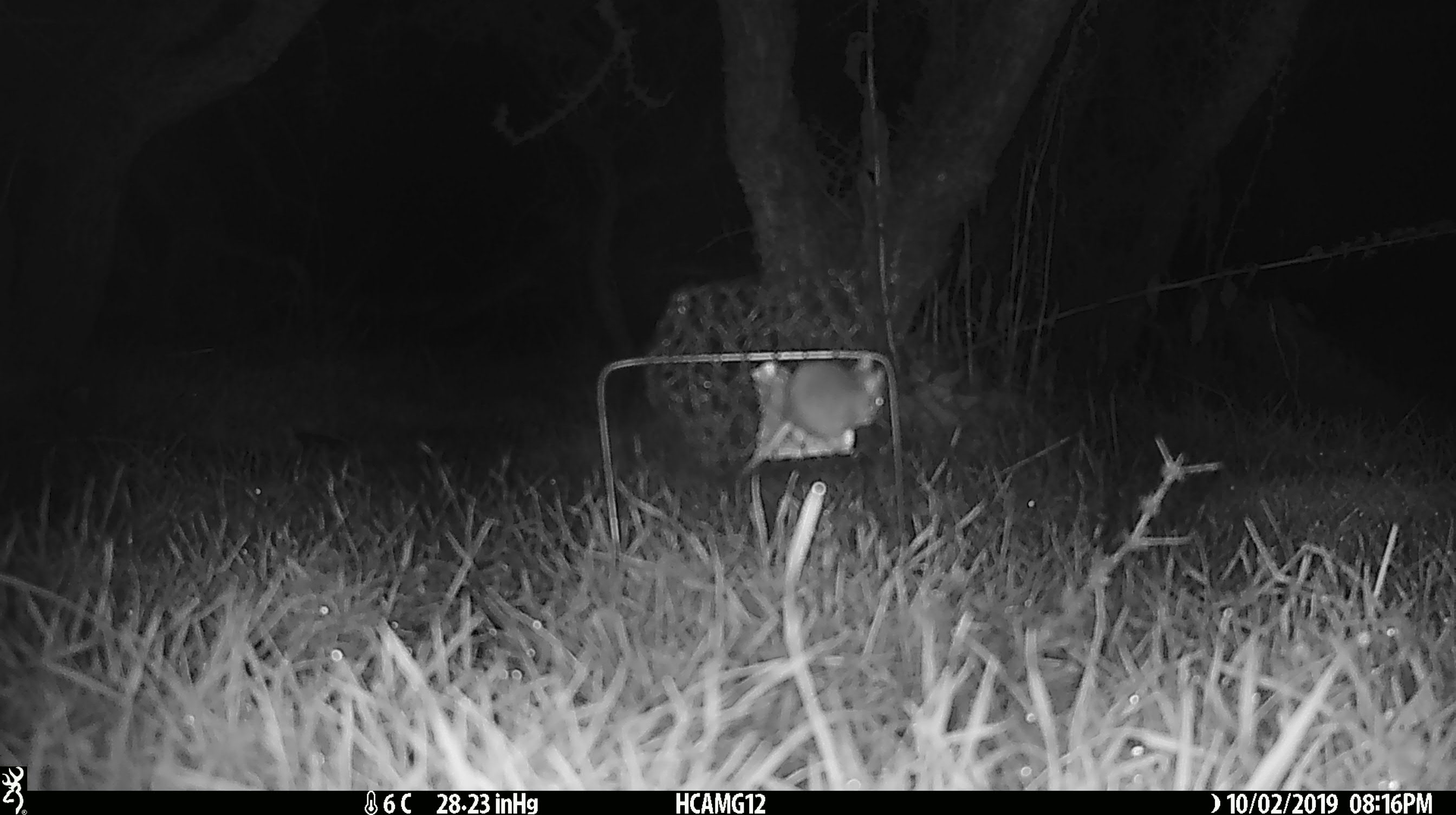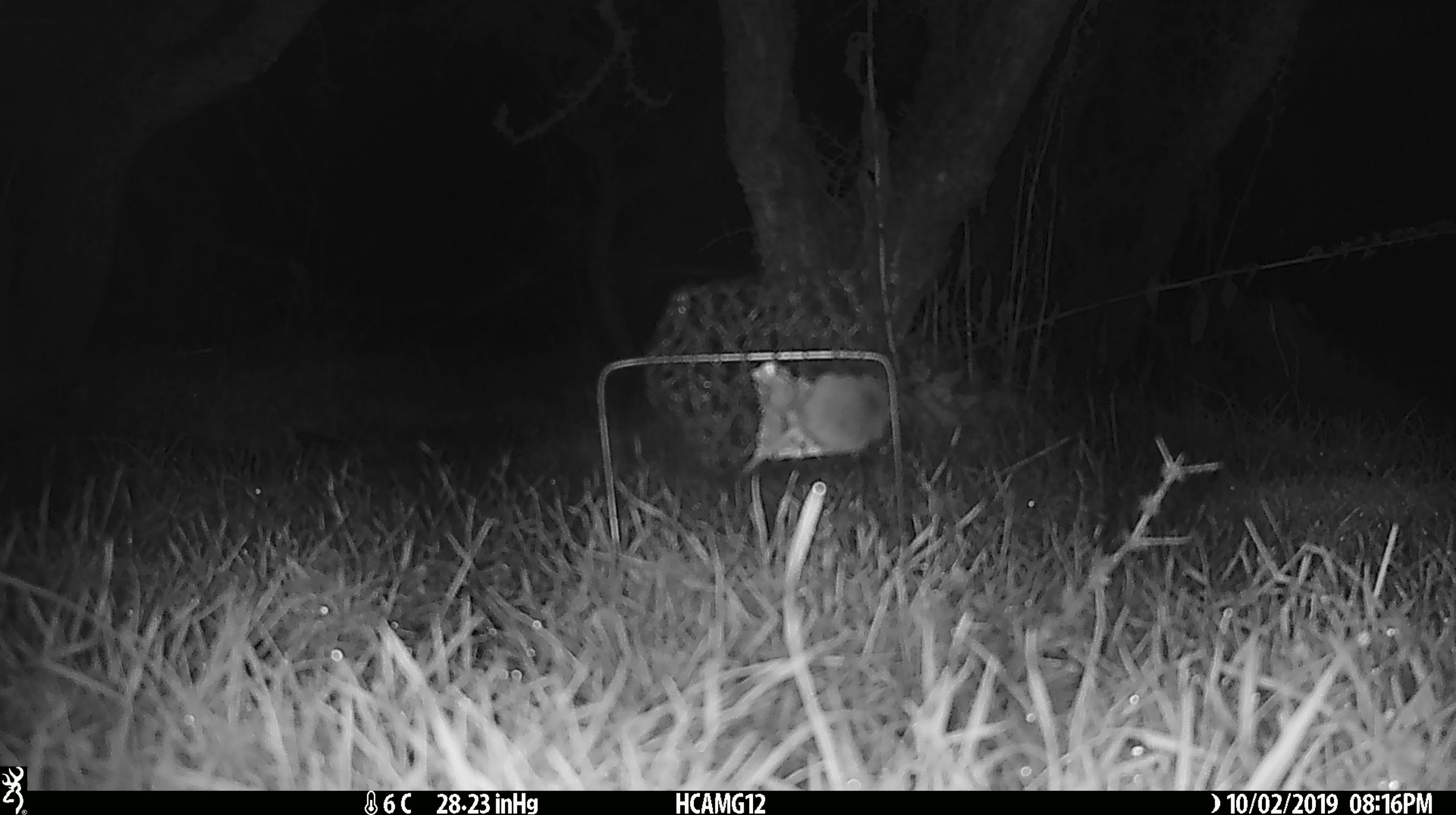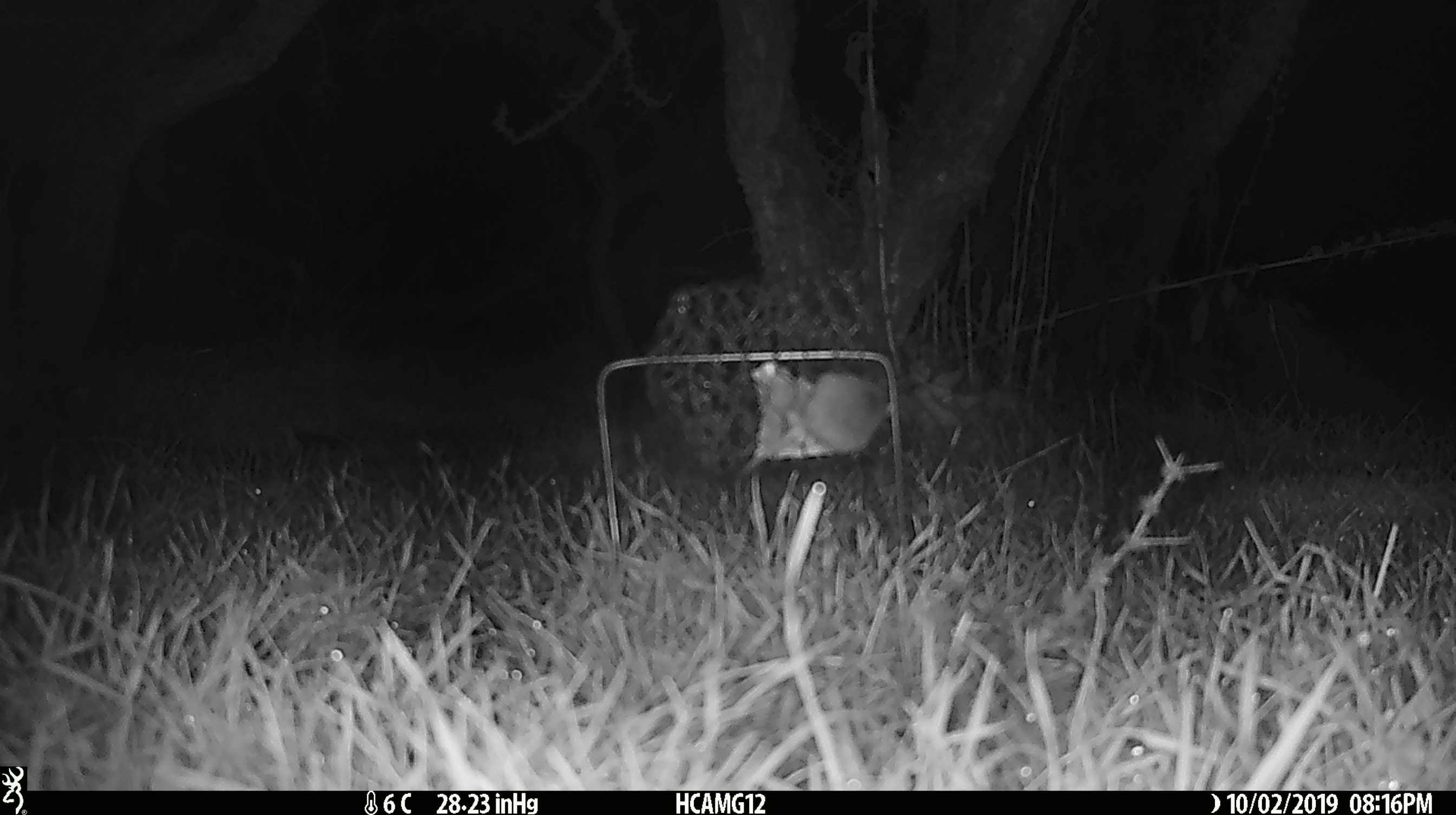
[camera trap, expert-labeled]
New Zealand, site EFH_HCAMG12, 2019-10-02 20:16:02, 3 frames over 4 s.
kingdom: Animalia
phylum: Chordata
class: Mammalia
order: Rodentia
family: Muridae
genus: Mus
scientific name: Mus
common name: mouse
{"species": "mouse (Mus)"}